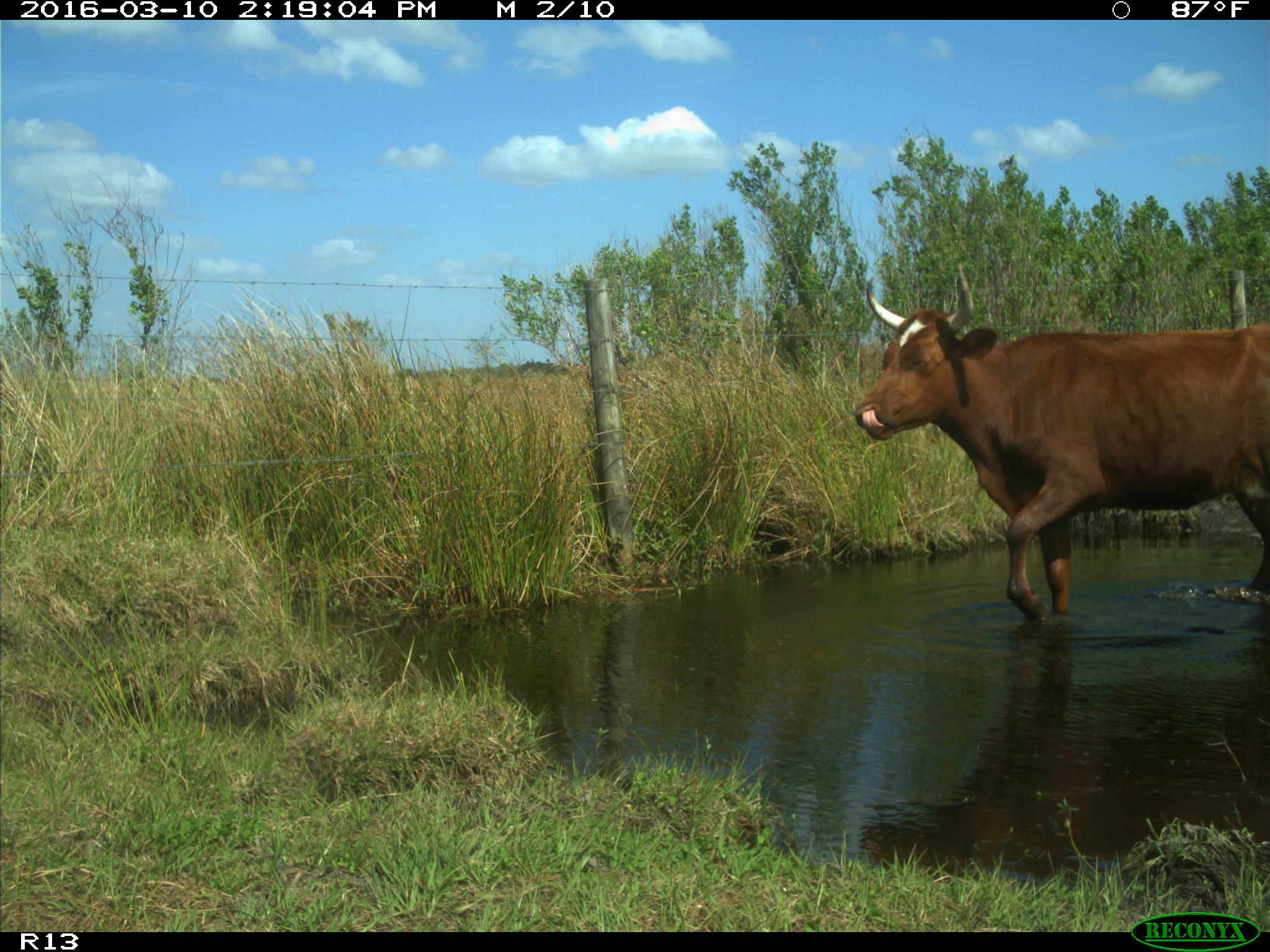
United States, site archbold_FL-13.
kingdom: Animalia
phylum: Chordata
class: Mammalia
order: Artiodactyla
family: Bovidae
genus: Bos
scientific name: Bos taurus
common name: domestic cow